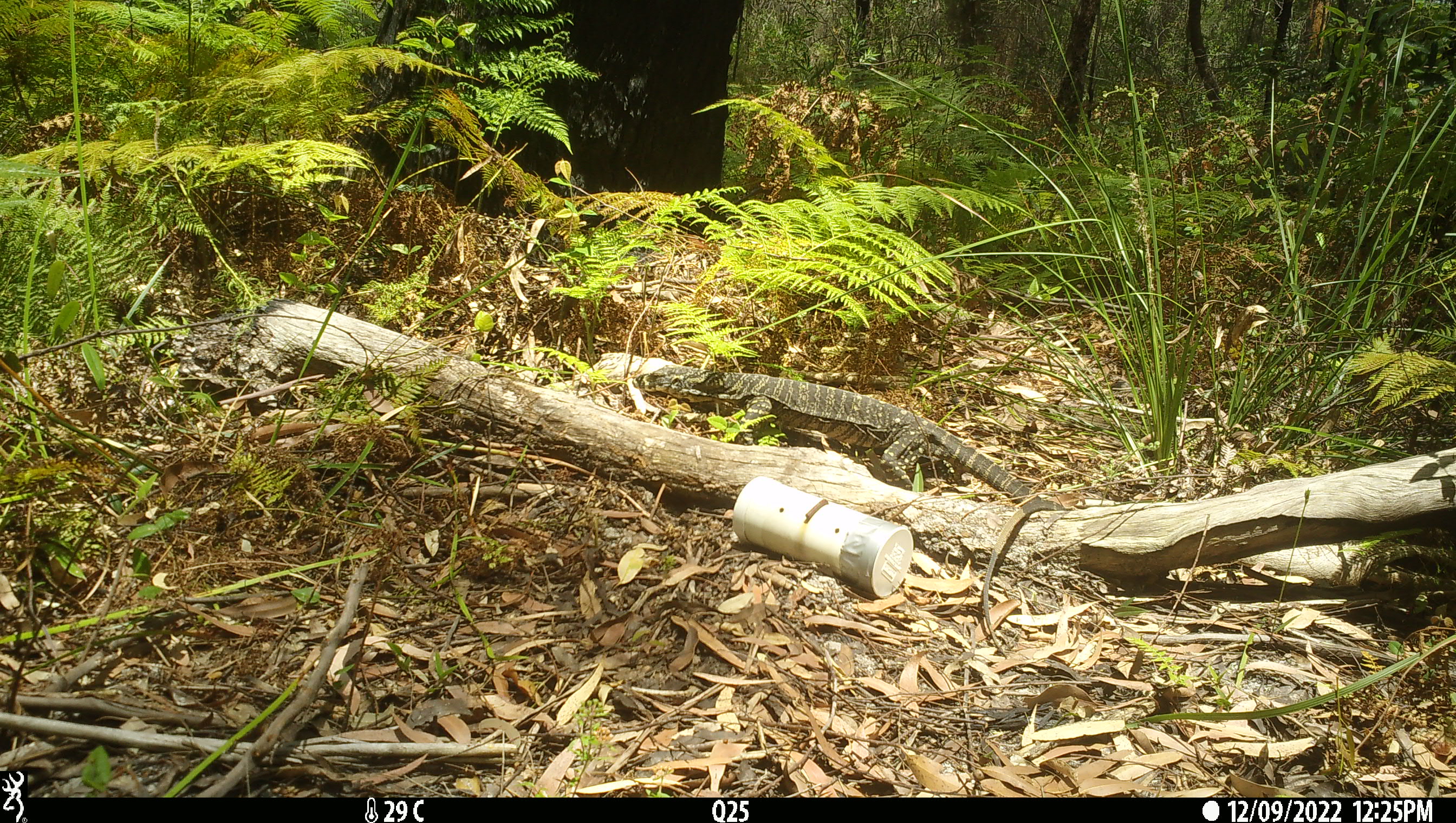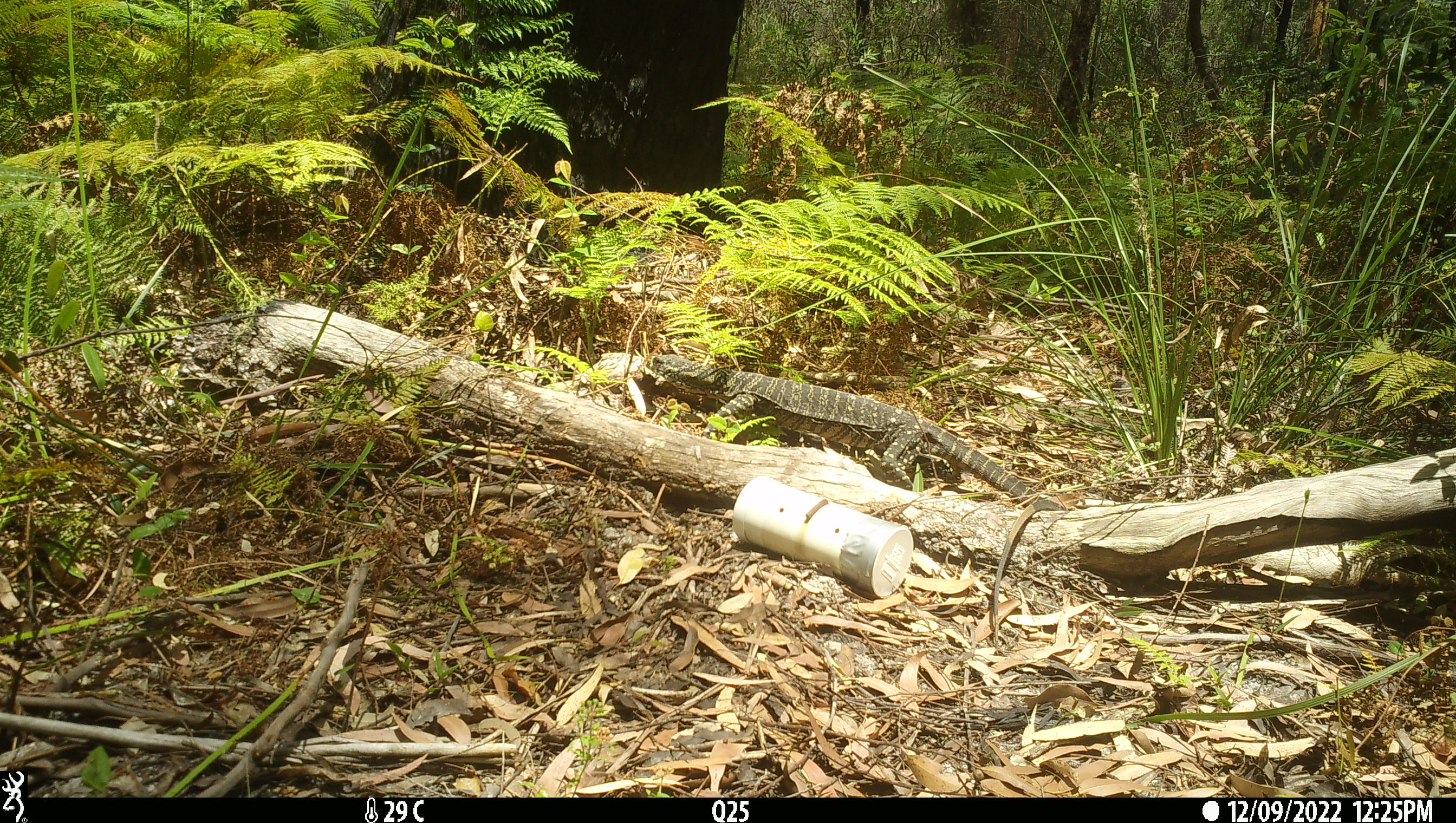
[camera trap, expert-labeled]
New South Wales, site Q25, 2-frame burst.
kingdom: Animalia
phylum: Chordata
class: Reptilia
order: Squamata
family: Varanidae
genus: Varanus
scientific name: Varanus varius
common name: lace monitor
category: goanna